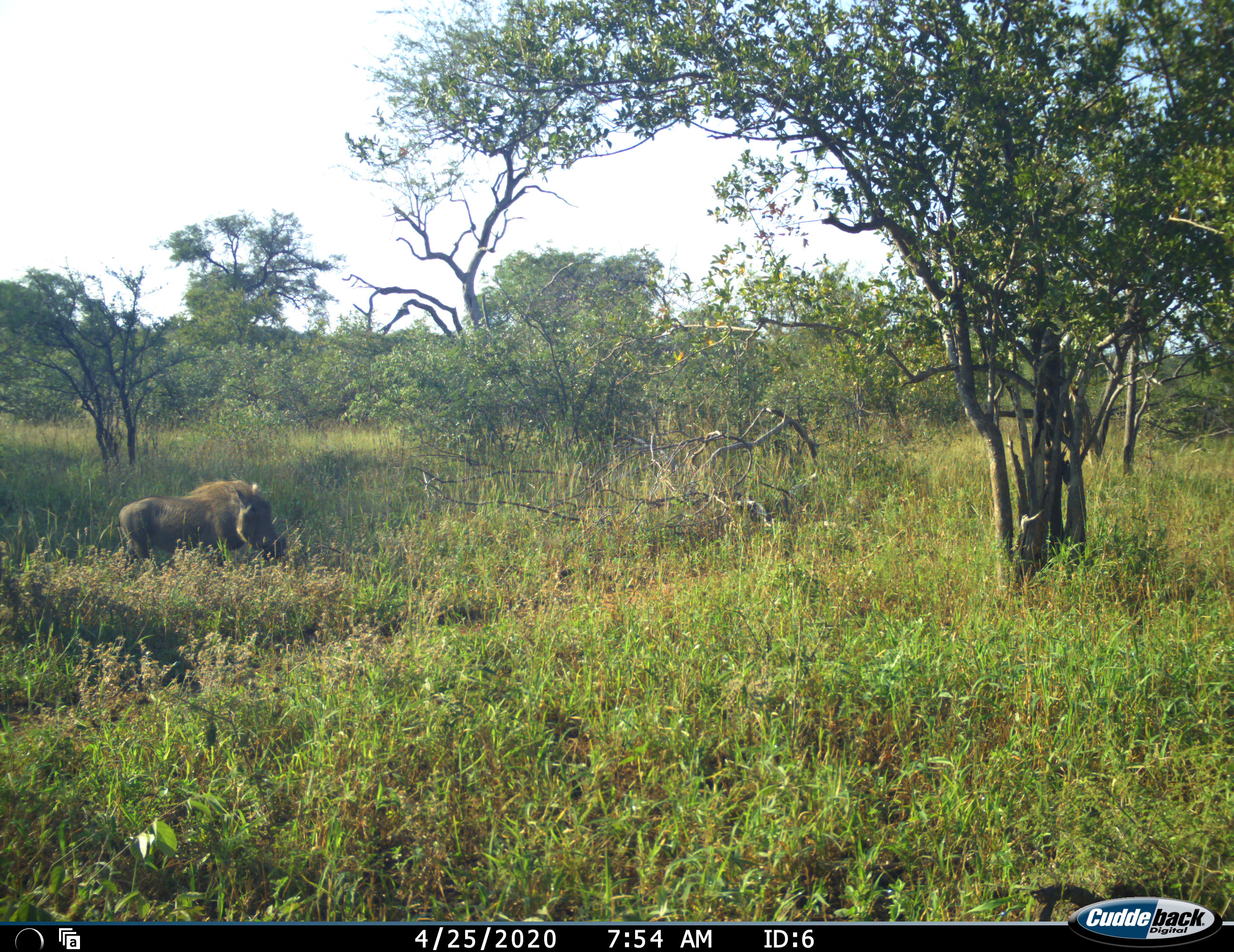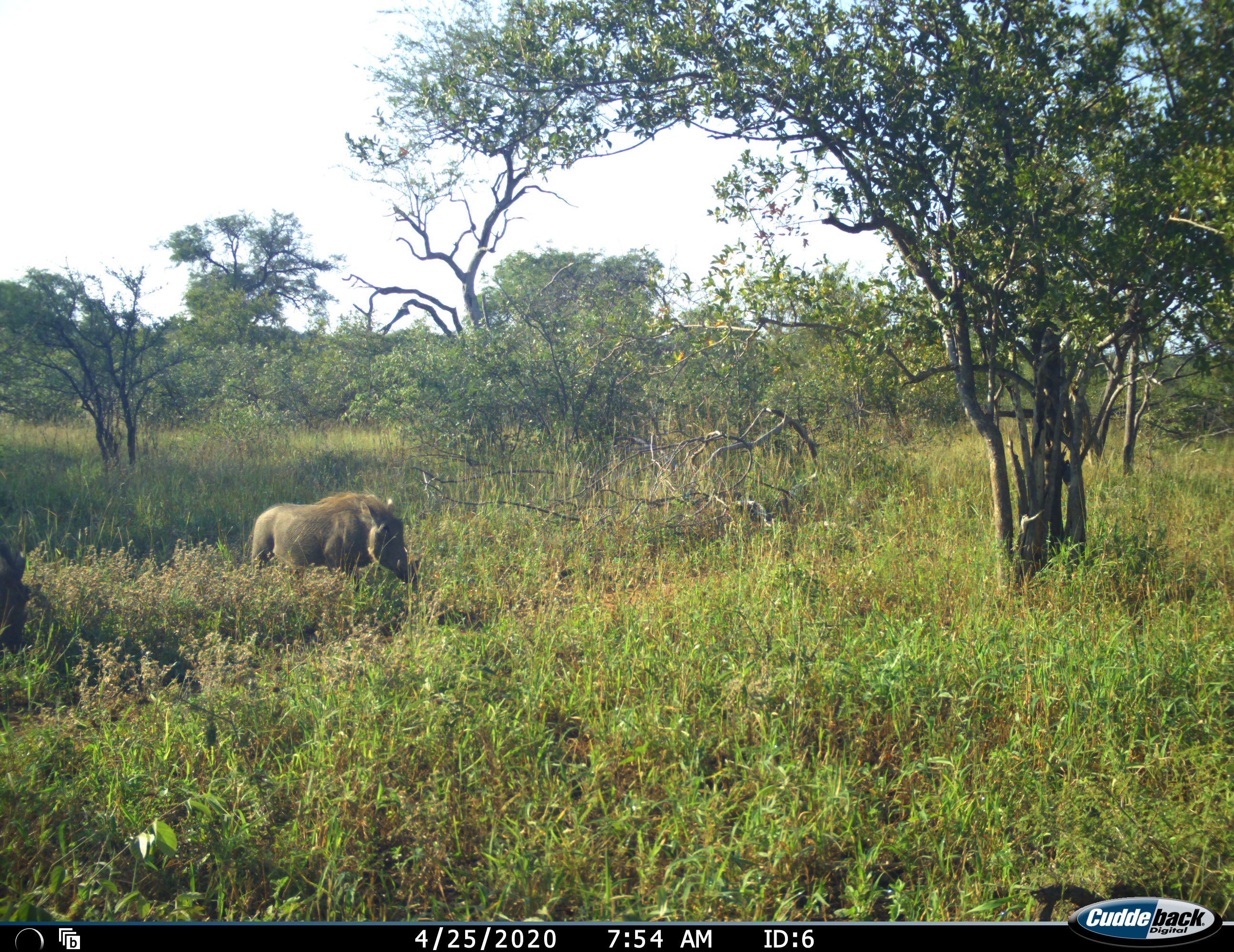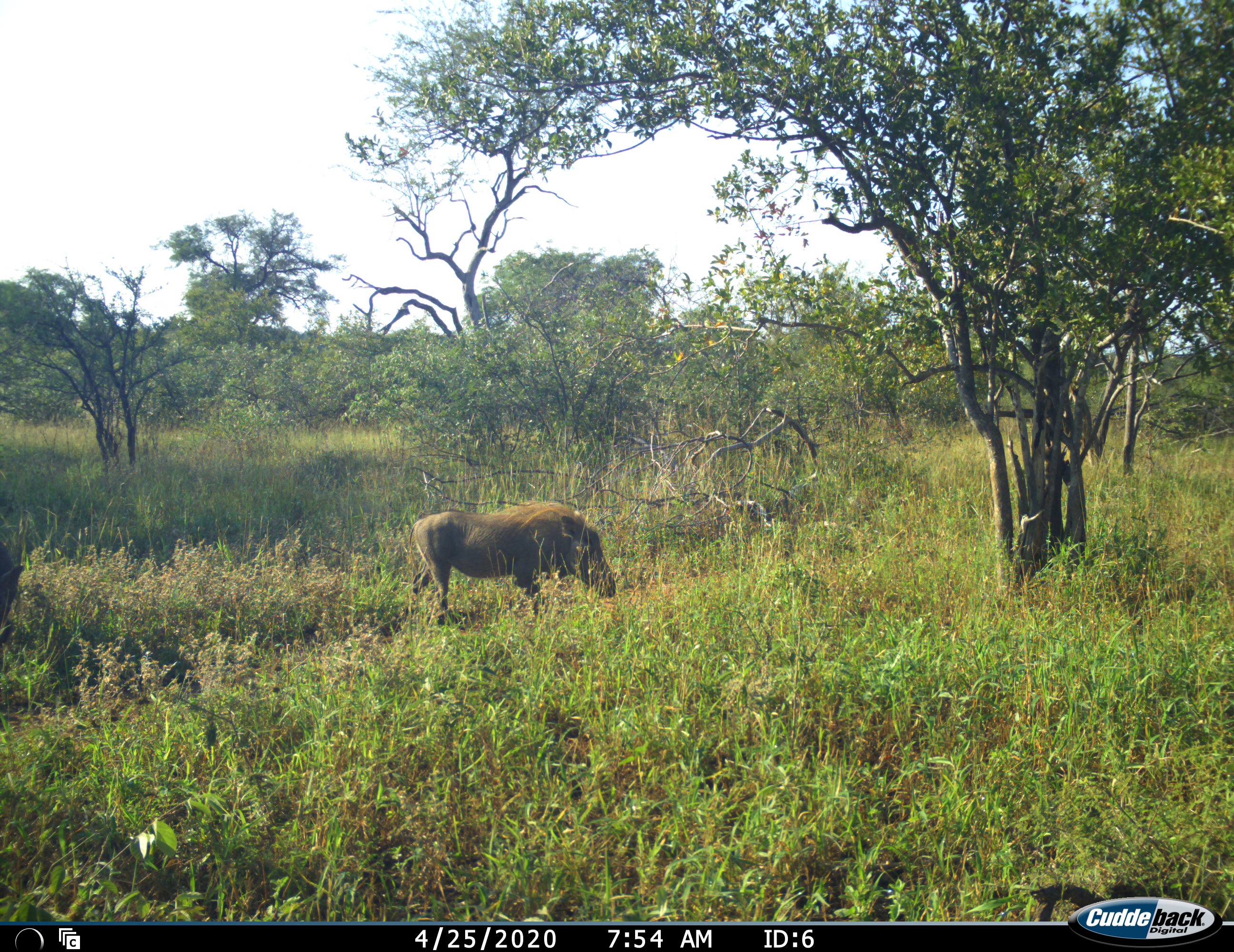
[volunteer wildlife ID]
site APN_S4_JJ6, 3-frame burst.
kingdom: Animalia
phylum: Chordata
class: Mammalia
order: Artiodactyla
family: Suidae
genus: Phacochoerus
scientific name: Phacochoerus africanus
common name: warthog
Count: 2.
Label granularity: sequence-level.